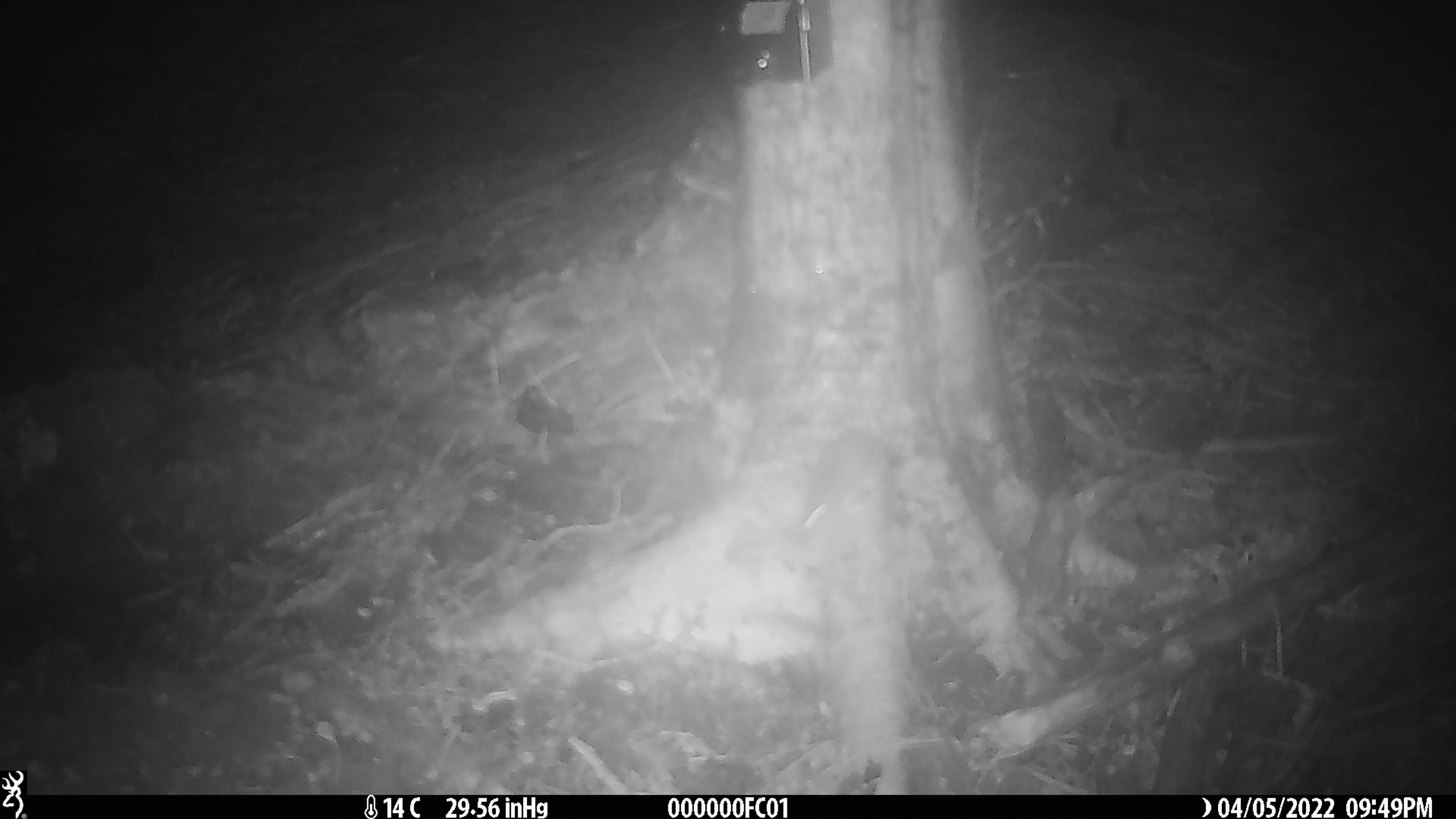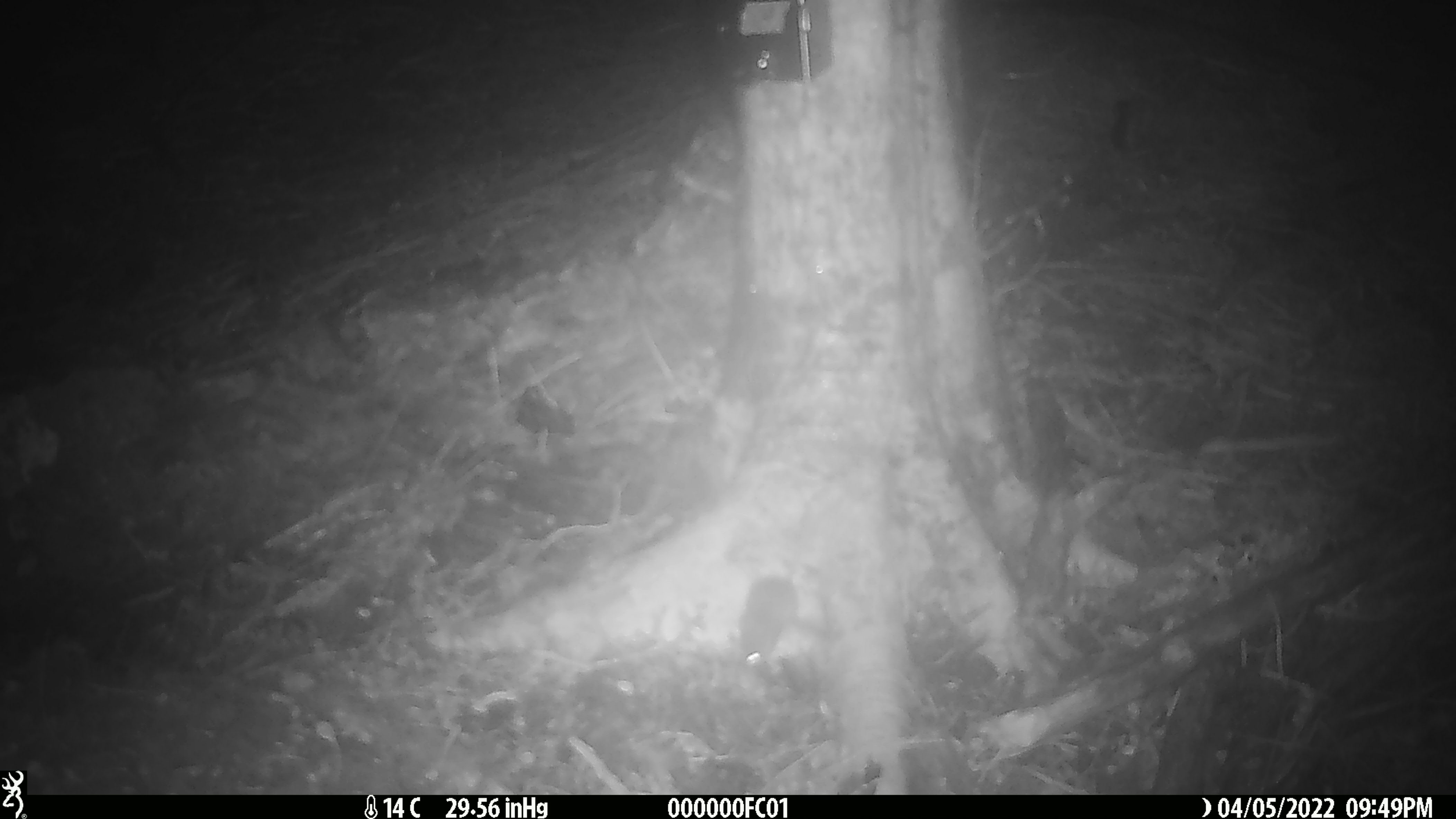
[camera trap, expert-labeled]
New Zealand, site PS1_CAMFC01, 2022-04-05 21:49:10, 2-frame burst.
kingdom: Animalia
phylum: Chordata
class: Mammalia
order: Rodentia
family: Muridae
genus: Mus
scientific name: Mus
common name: mouse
Mouse (Mus).